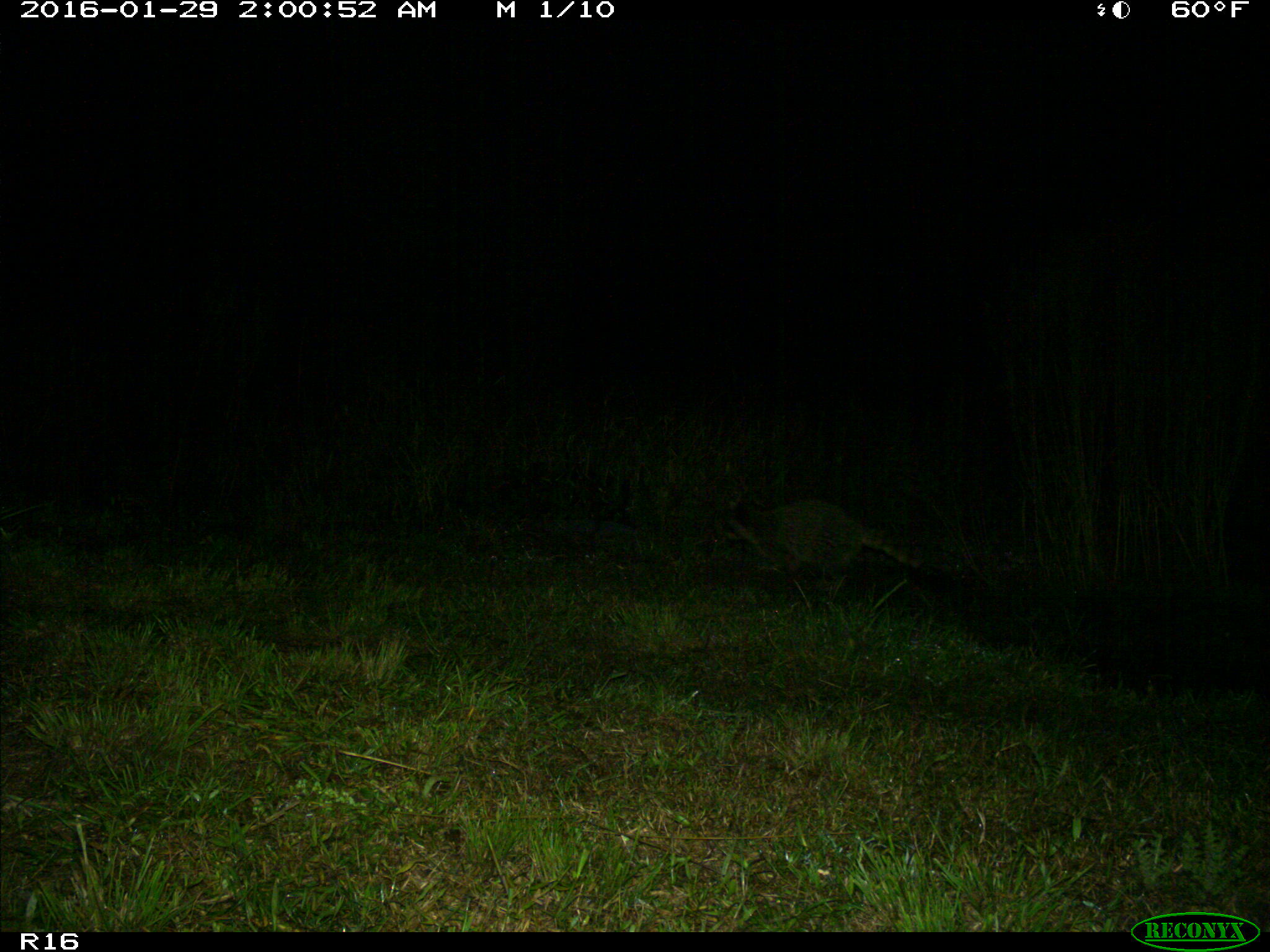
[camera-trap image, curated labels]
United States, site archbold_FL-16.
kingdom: Animalia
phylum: Chordata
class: Mammalia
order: Carnivora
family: Procyonidae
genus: Procyon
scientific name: Procyon lotor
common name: common raccoon